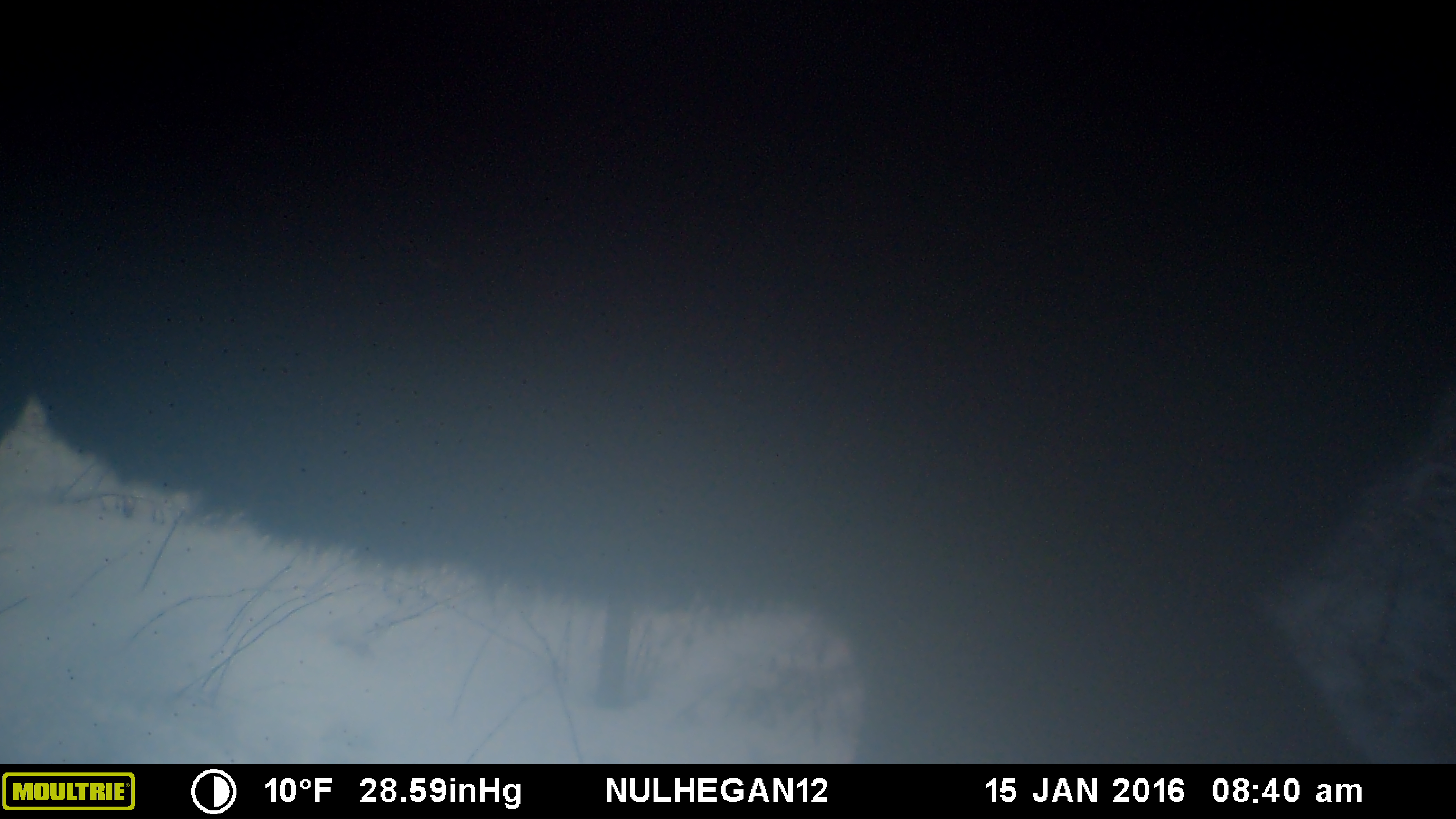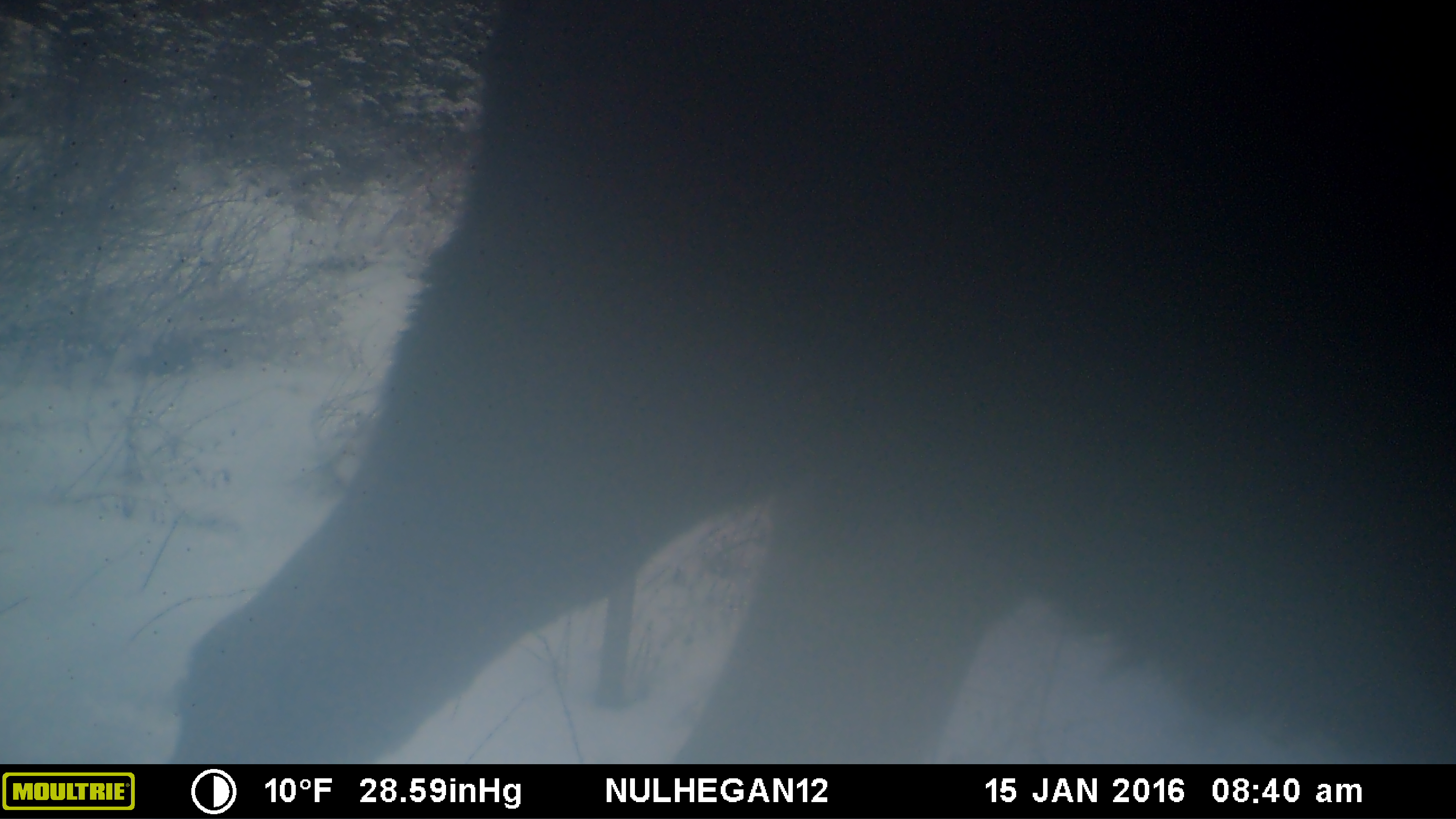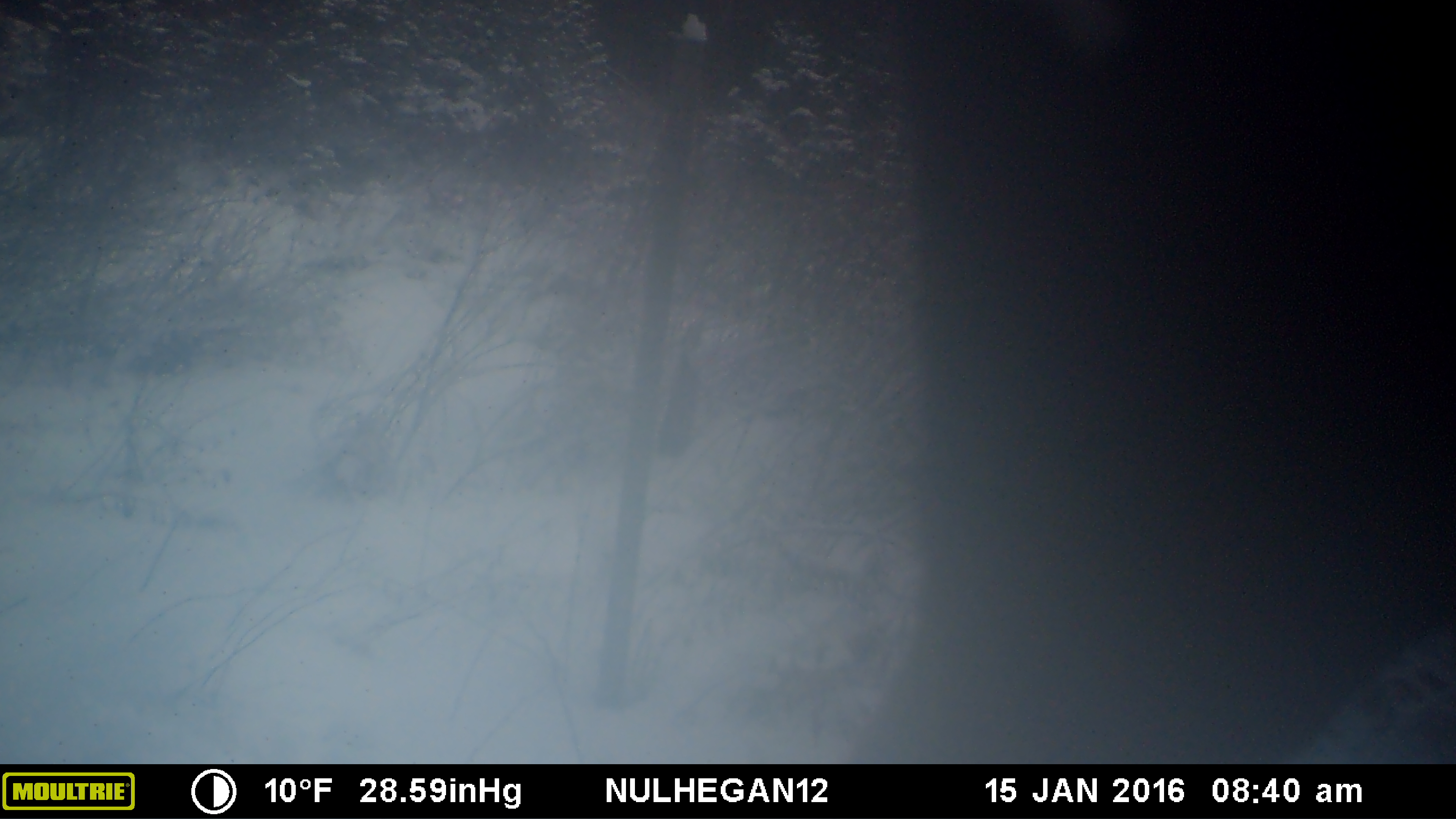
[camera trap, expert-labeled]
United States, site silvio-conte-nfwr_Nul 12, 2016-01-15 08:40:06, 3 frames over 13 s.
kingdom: Animalia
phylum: Chordata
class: Mammalia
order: Artiodactyla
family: Cervidae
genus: Alces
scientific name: Alces alces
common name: moose